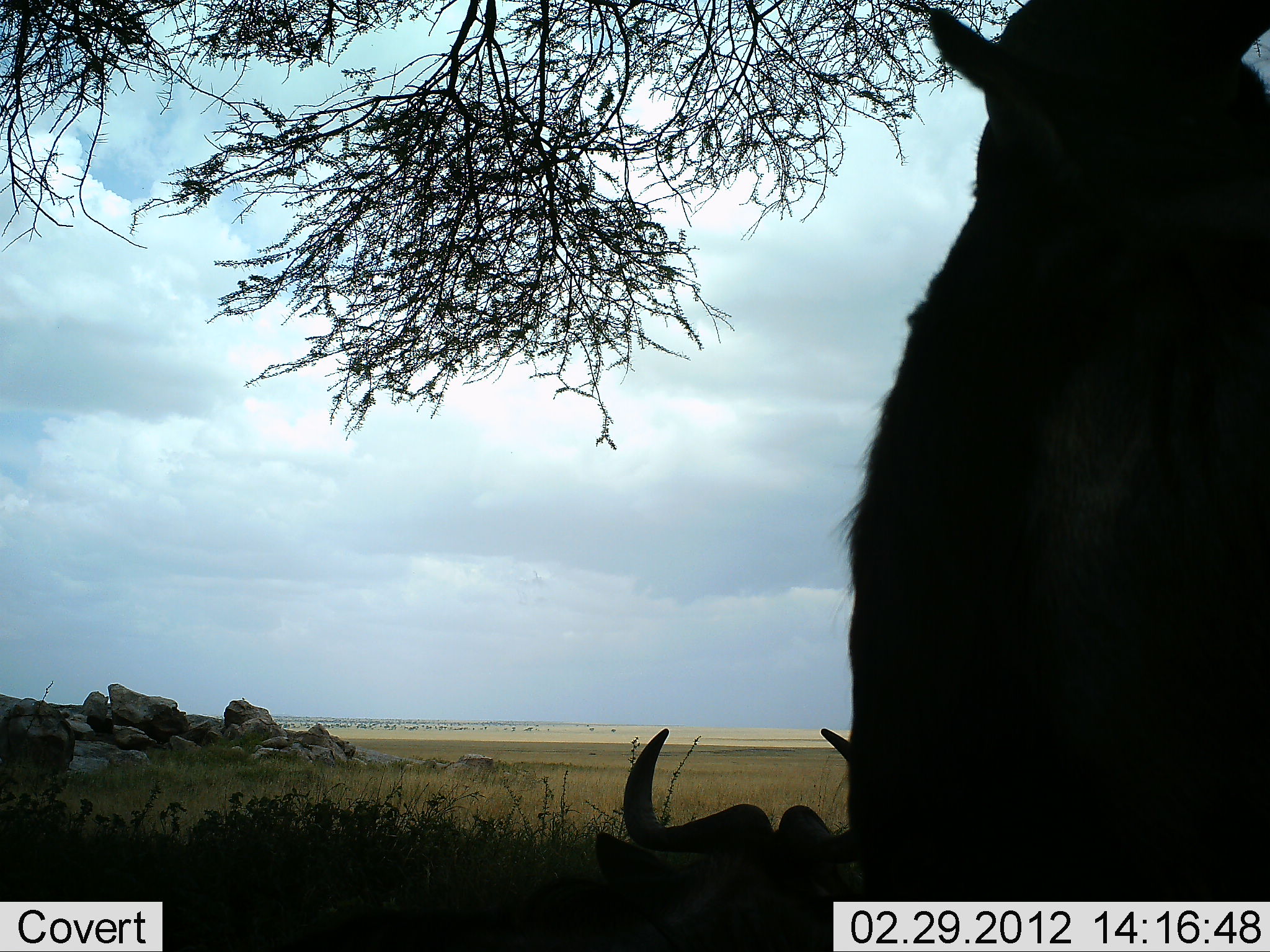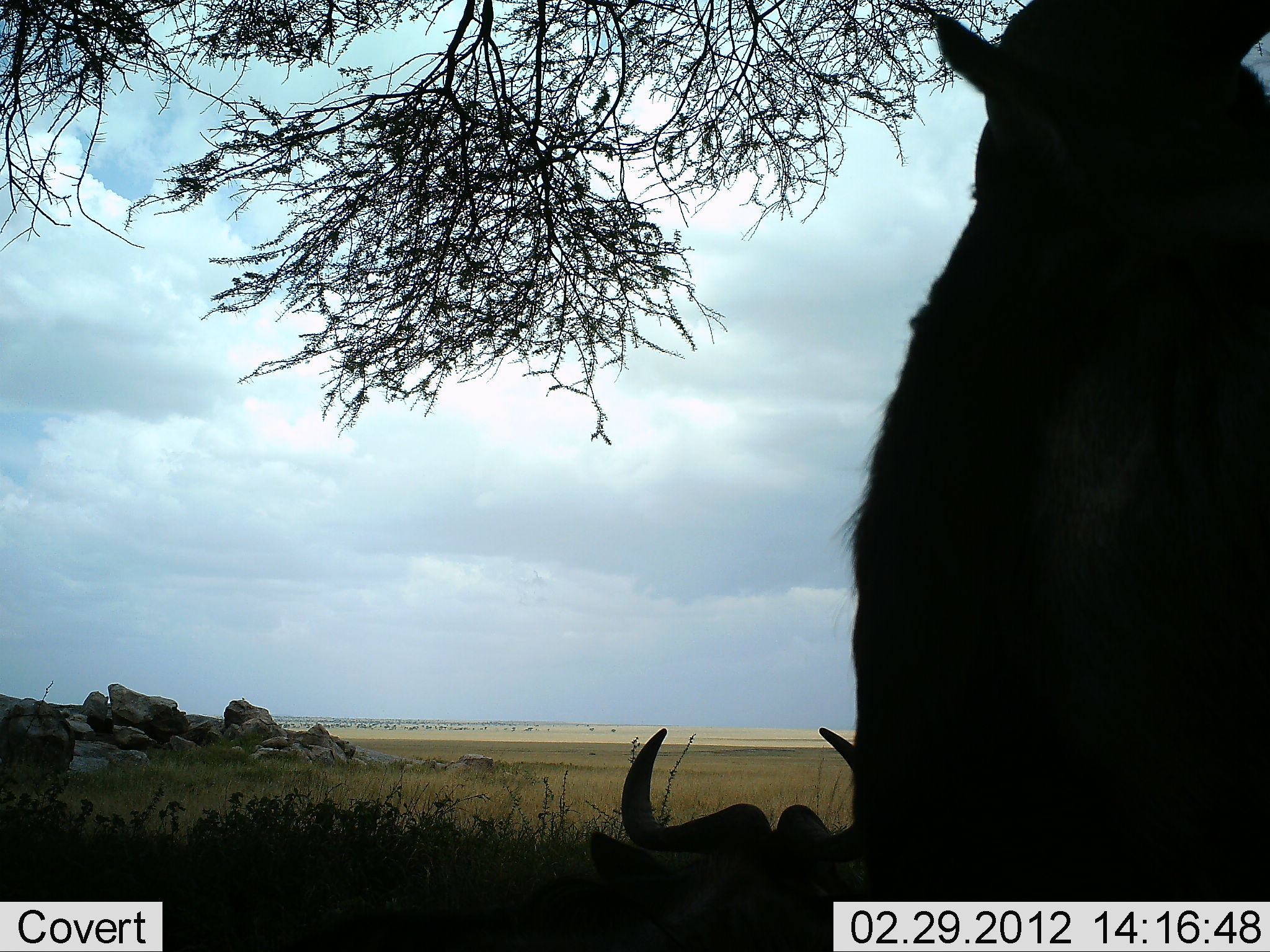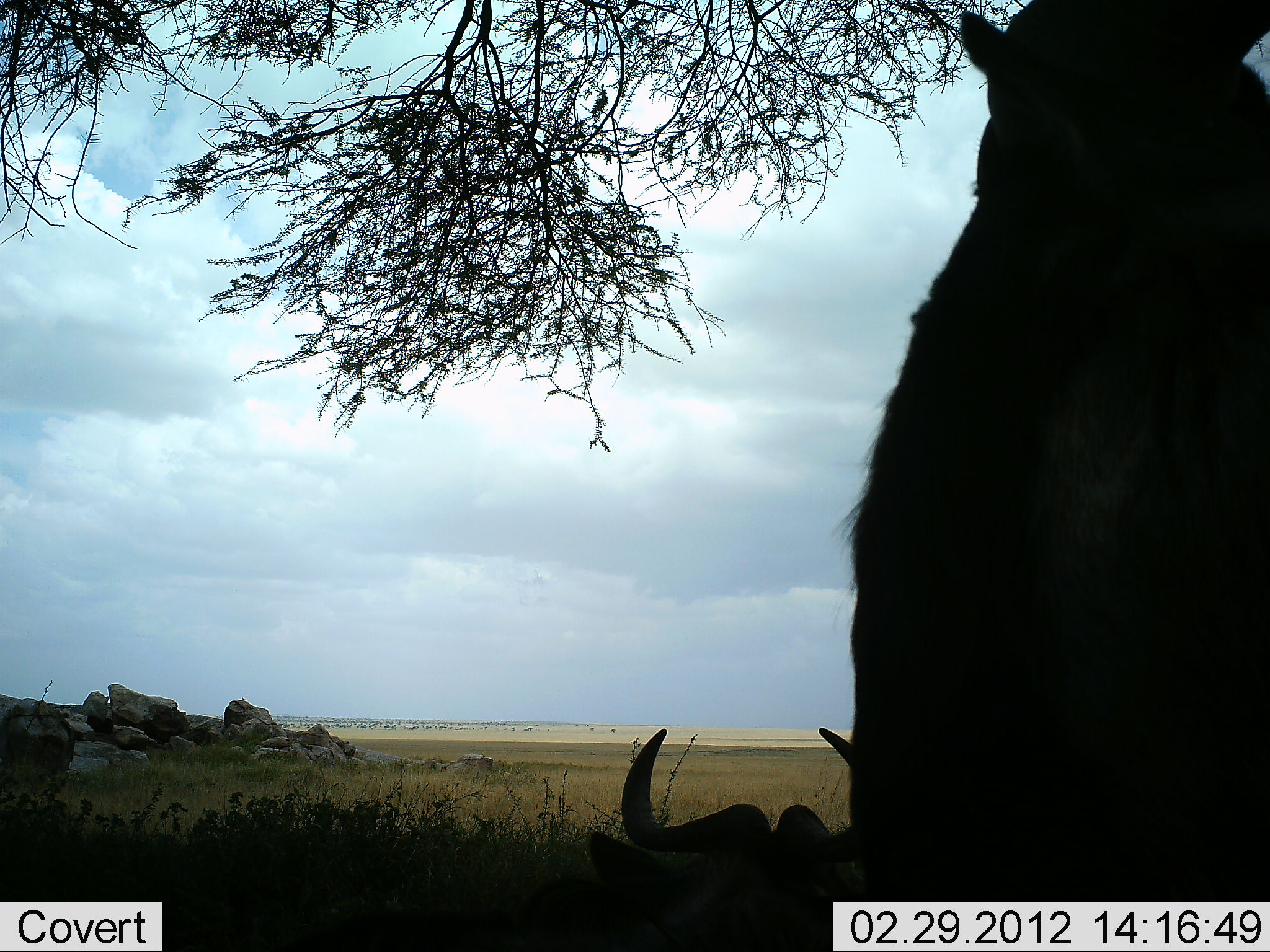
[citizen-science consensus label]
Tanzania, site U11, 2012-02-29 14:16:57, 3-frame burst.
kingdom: Animalia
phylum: Chordata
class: Mammalia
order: Artiodactyla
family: Bovidae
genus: Connochaetes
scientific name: Connochaetes taurinus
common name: blue wildebeest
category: wildebeest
Wildebeest (blue wildebeest) (Connochaetes taurinus), count 2. Behavior (volunteer vote fractions): standing 62%, resting 95%, moving 0%, interacting 0%. Young present (vote fraction): 0%. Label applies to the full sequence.